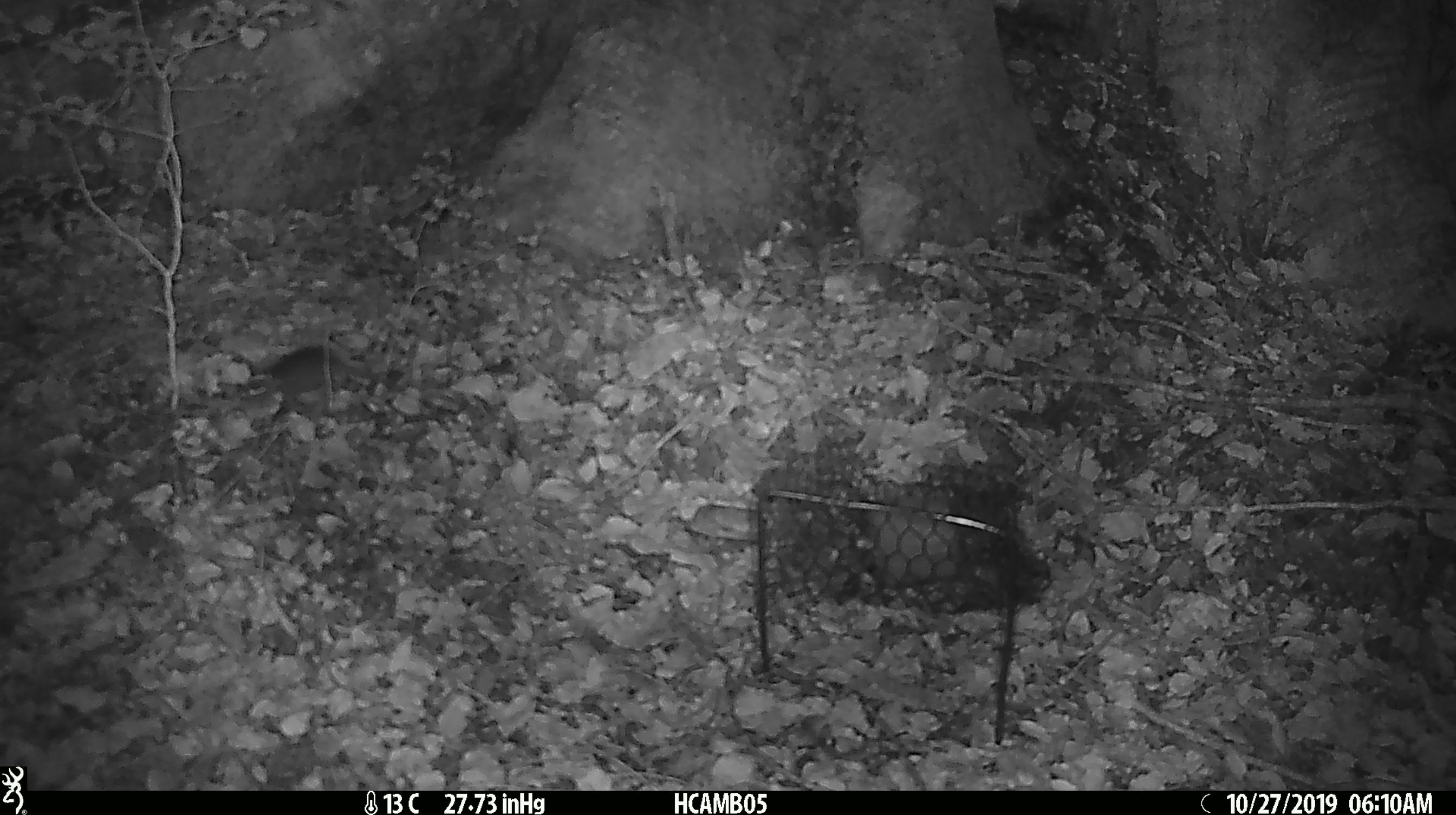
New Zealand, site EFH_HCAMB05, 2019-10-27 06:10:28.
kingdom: Animalia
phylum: Chordata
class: Mammalia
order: Rodentia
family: Muridae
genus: Mus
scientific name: Mus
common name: mouse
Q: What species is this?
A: Mouse (Mus).